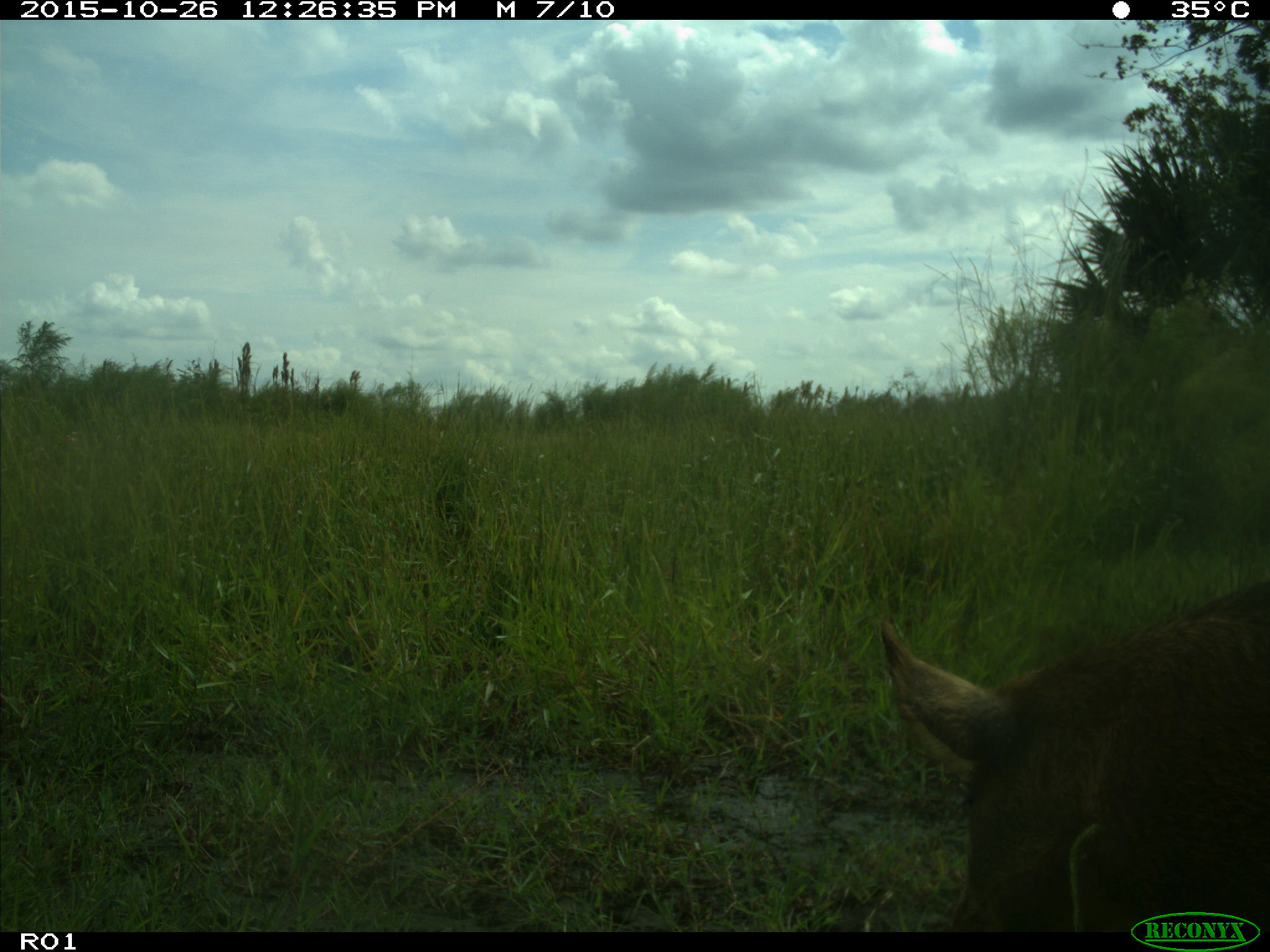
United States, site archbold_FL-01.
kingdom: Animalia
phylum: Chordata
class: Mammalia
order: Artiodactyla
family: Suidae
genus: Sus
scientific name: Sus scrofa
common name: wild boar